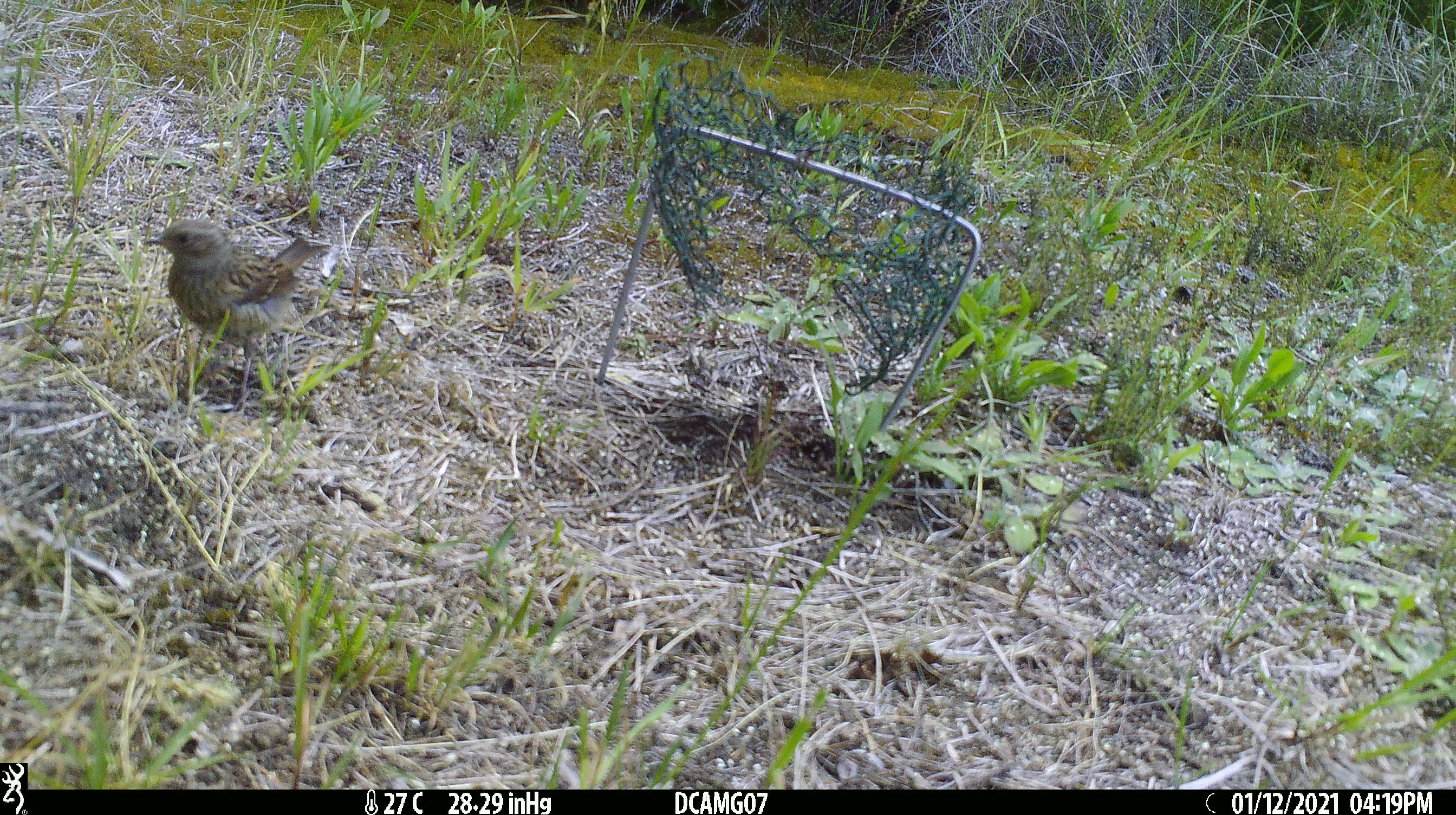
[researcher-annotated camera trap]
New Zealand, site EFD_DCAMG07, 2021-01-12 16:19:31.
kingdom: Animalia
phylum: Chordata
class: Aves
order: Passeriformes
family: Prunellidae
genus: Prunella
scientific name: Prunella modularis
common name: dunnock